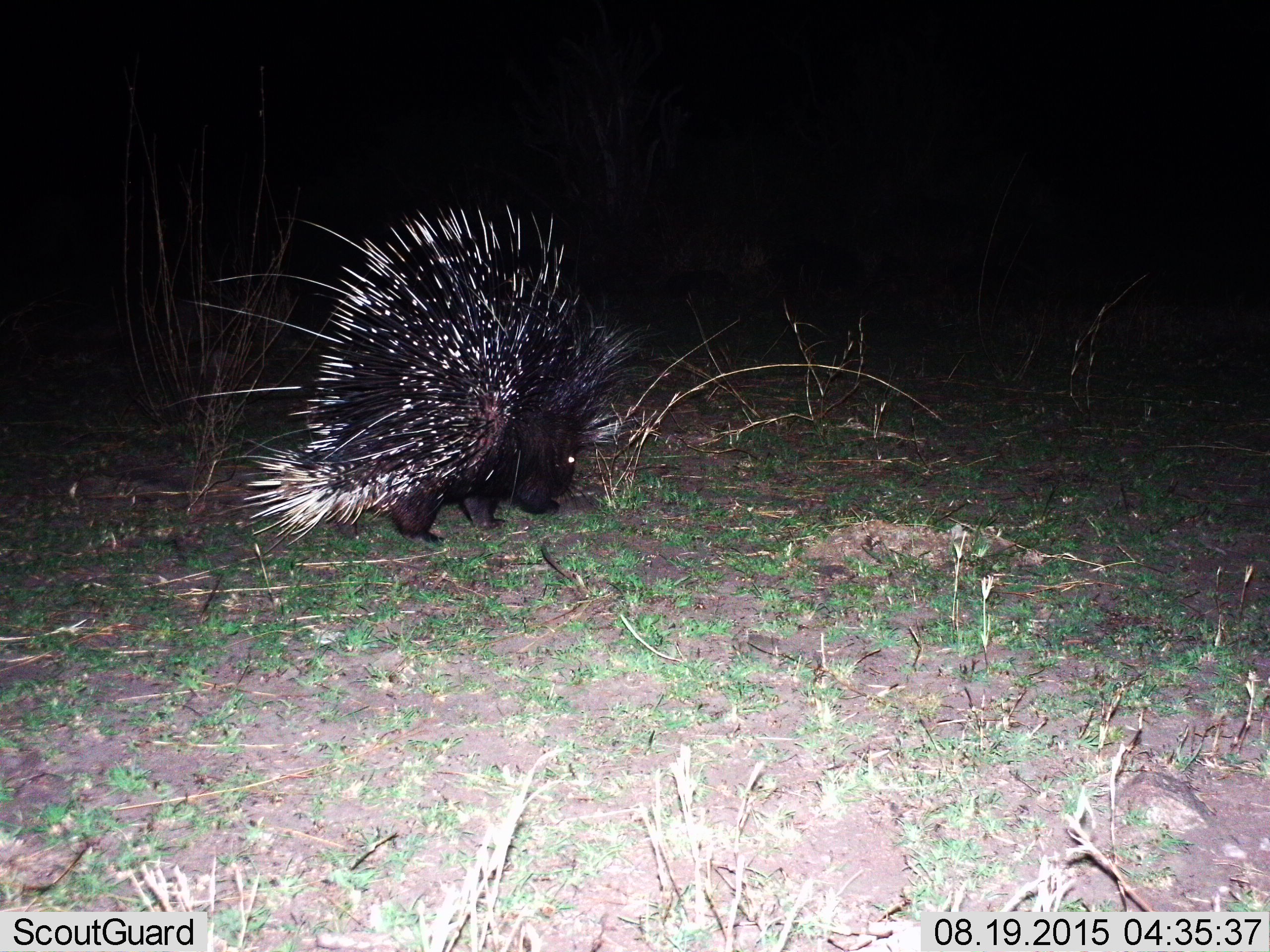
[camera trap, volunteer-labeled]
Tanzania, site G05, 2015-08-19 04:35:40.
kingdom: Animalia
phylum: Chordata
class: Mammalia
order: Rodentia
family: Hystricidae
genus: Hystrix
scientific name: Hystrix cristata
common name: crested porcupine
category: porcupine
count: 1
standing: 50%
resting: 0%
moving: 22%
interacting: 0%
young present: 0%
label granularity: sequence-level